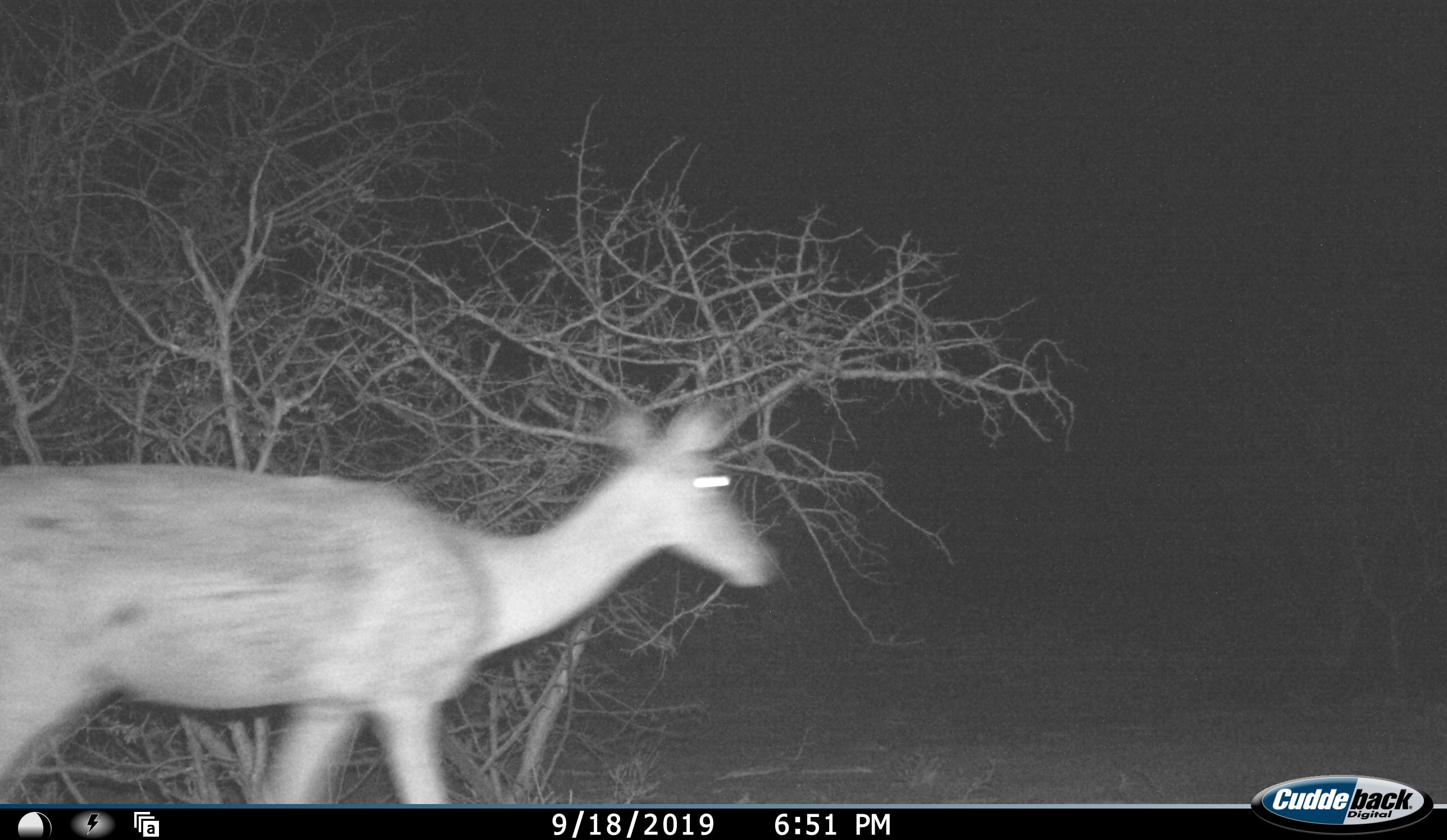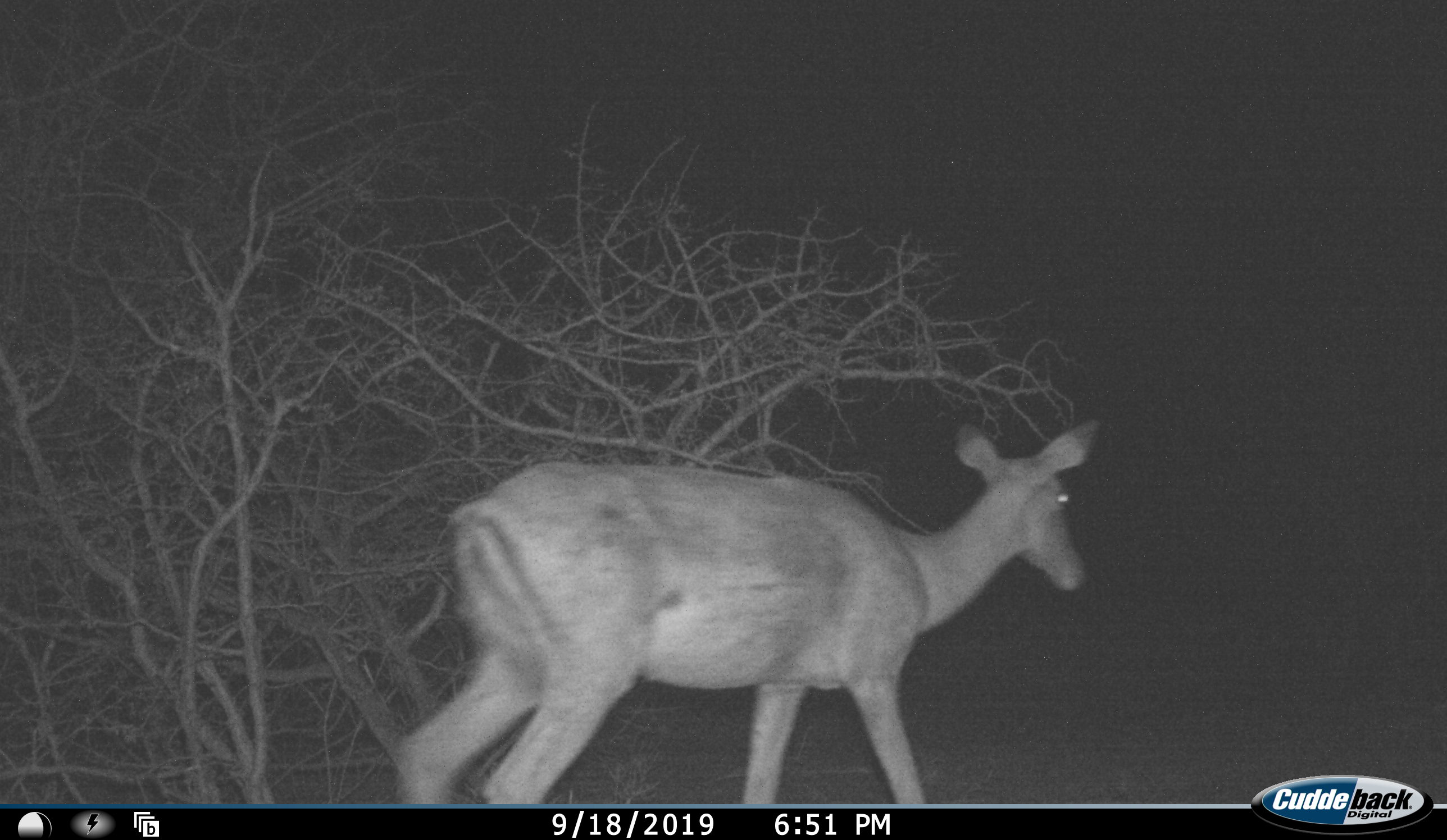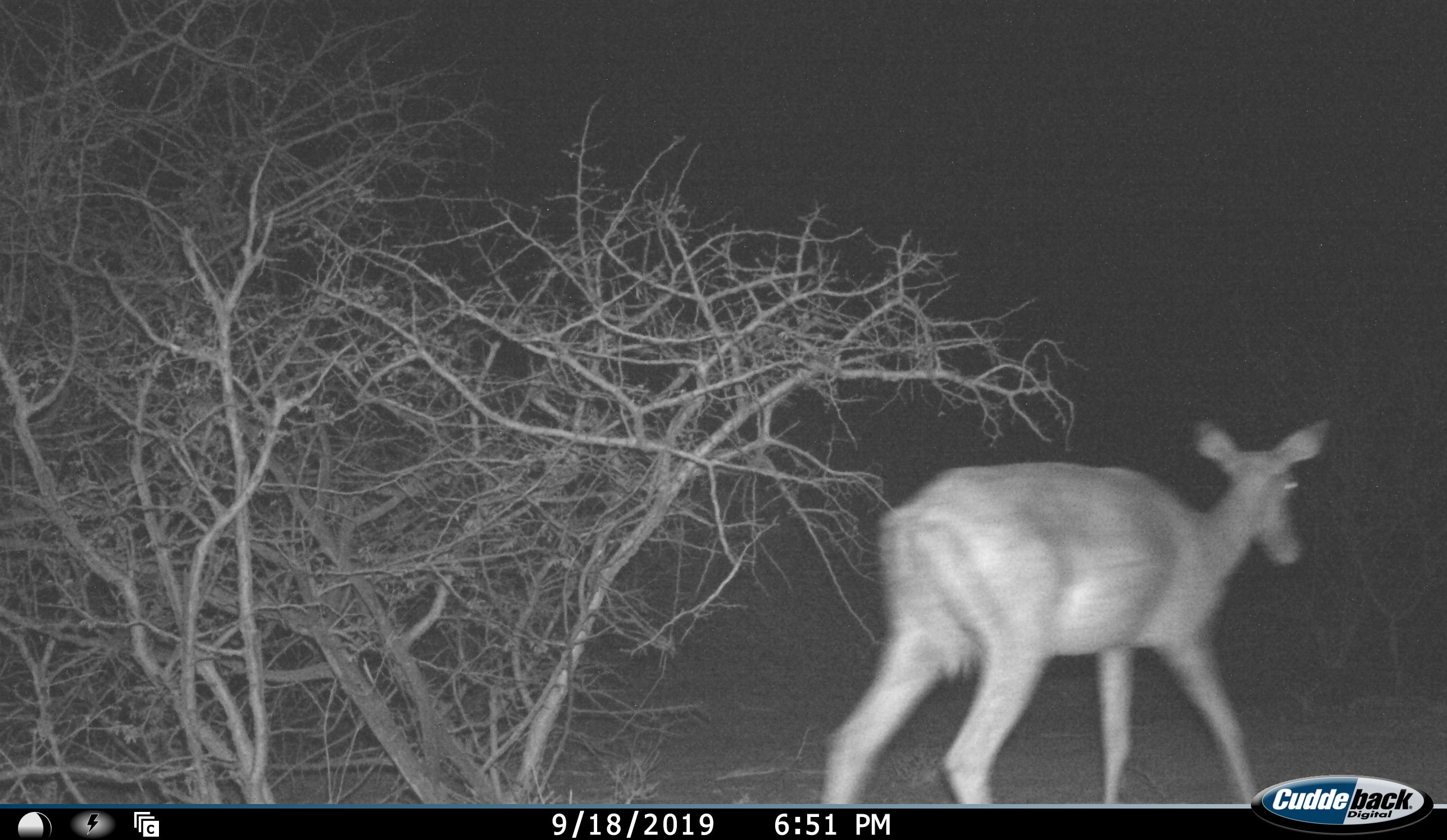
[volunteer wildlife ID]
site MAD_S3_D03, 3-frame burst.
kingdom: Animalia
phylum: Chordata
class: Mammalia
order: Artiodactyla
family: Bovidae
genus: Aepyceros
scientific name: Aepyceros melampus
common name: impala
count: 1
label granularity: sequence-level